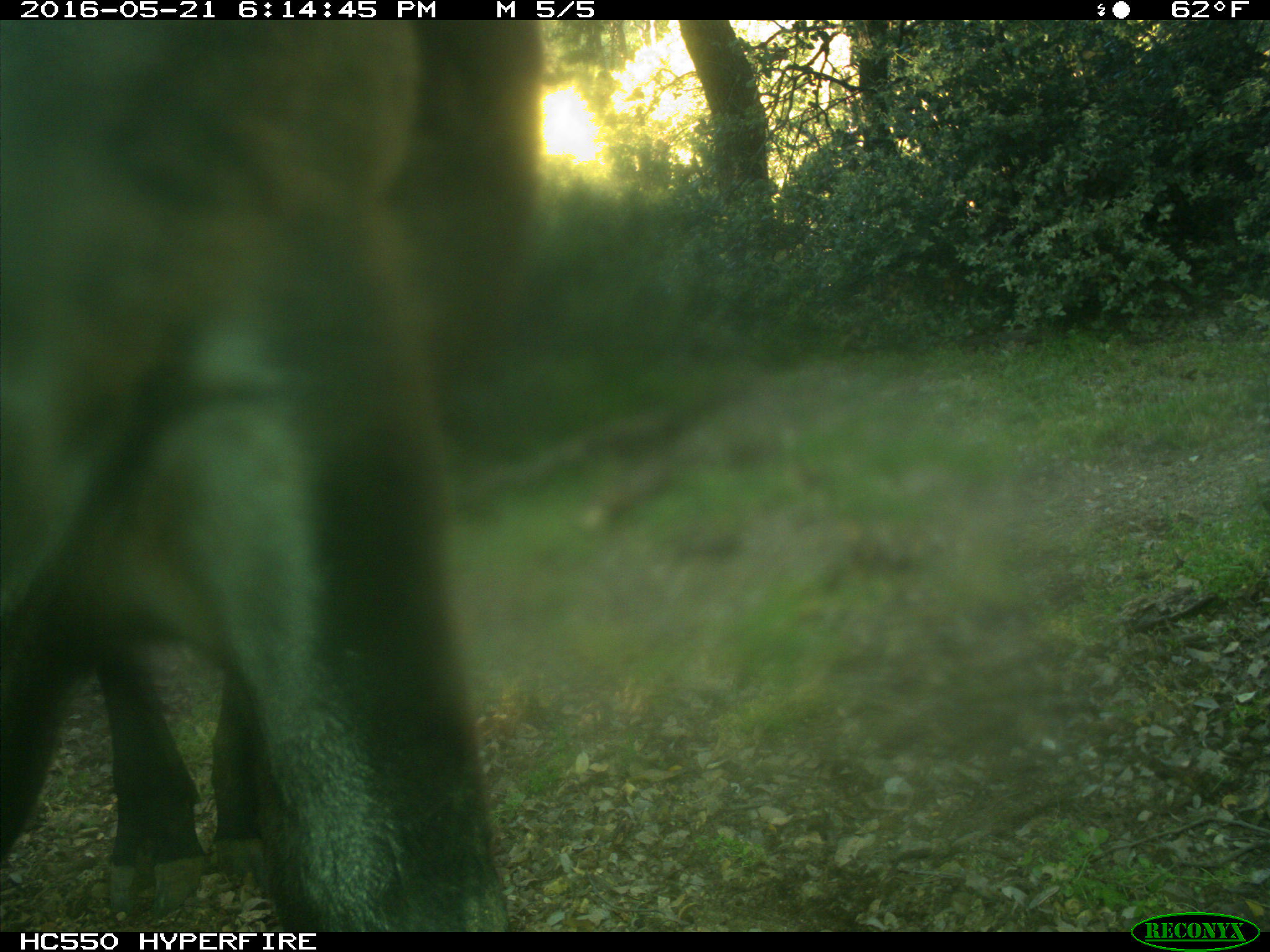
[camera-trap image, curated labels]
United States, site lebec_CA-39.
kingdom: Animalia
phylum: Chordata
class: Mammalia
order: Artiodactyla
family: Bovidae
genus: Bos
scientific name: Bos taurus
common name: domestic cow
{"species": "Bos taurus (domestic cow)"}